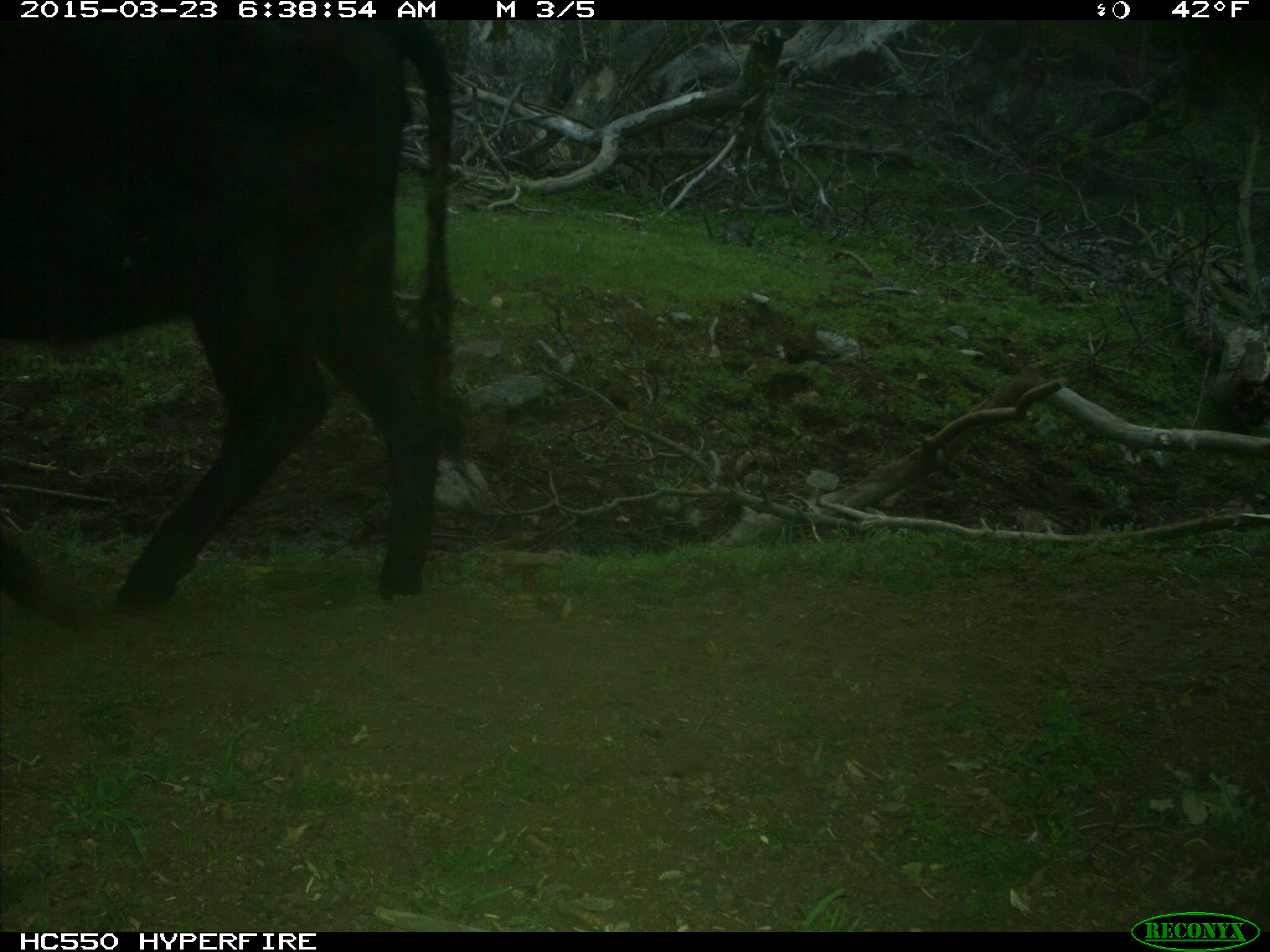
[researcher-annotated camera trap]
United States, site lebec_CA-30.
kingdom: Animalia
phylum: Chordata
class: Mammalia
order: Artiodactyla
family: Bovidae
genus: Bos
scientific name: Bos taurus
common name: domestic cow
Bos taurus (domestic cow).